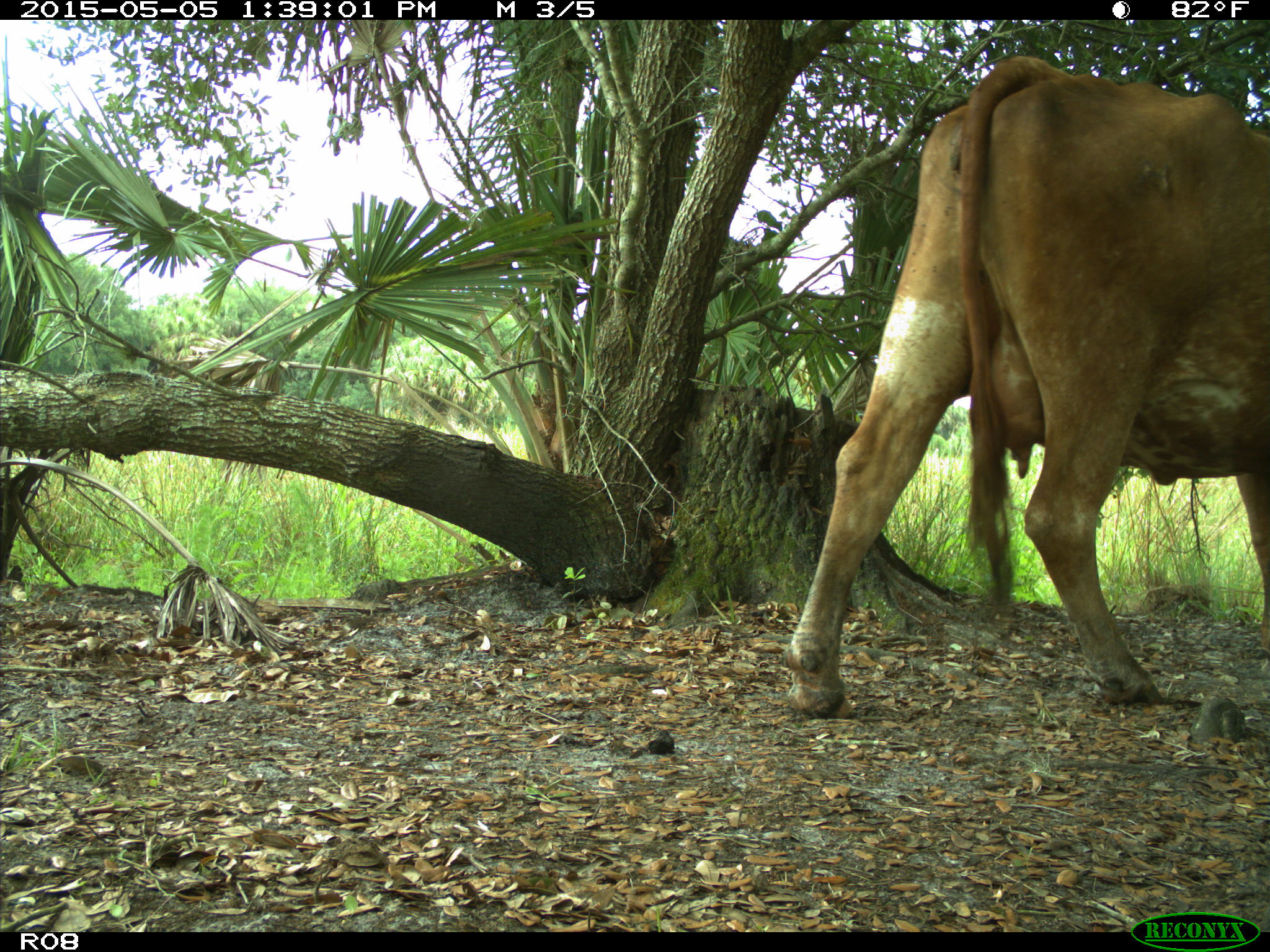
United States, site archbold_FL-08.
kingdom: Animalia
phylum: Chordata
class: Mammalia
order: Artiodactyla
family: Bovidae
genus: Bos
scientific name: Bos taurus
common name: domestic cow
Bos taurus (domestic cow).